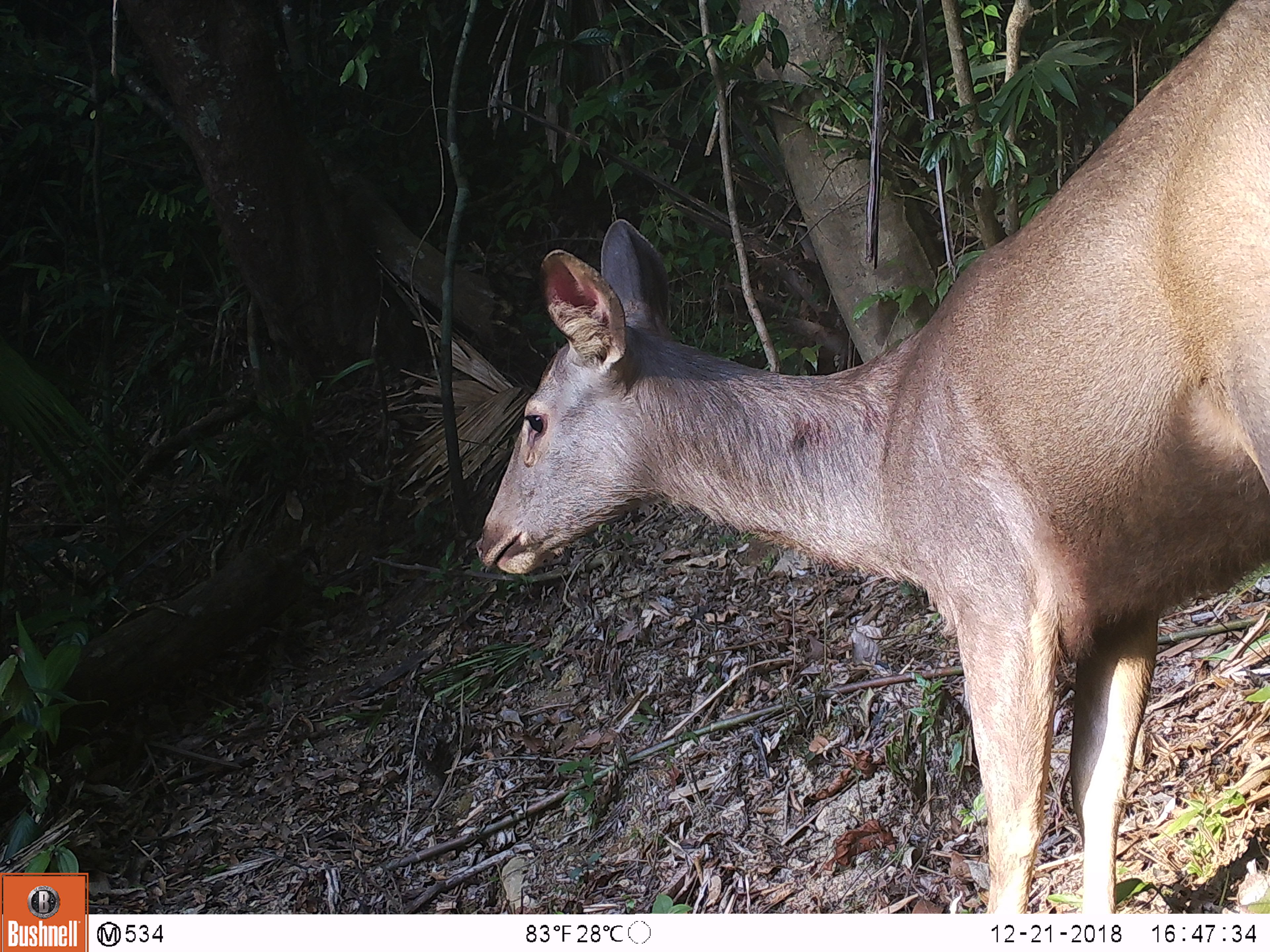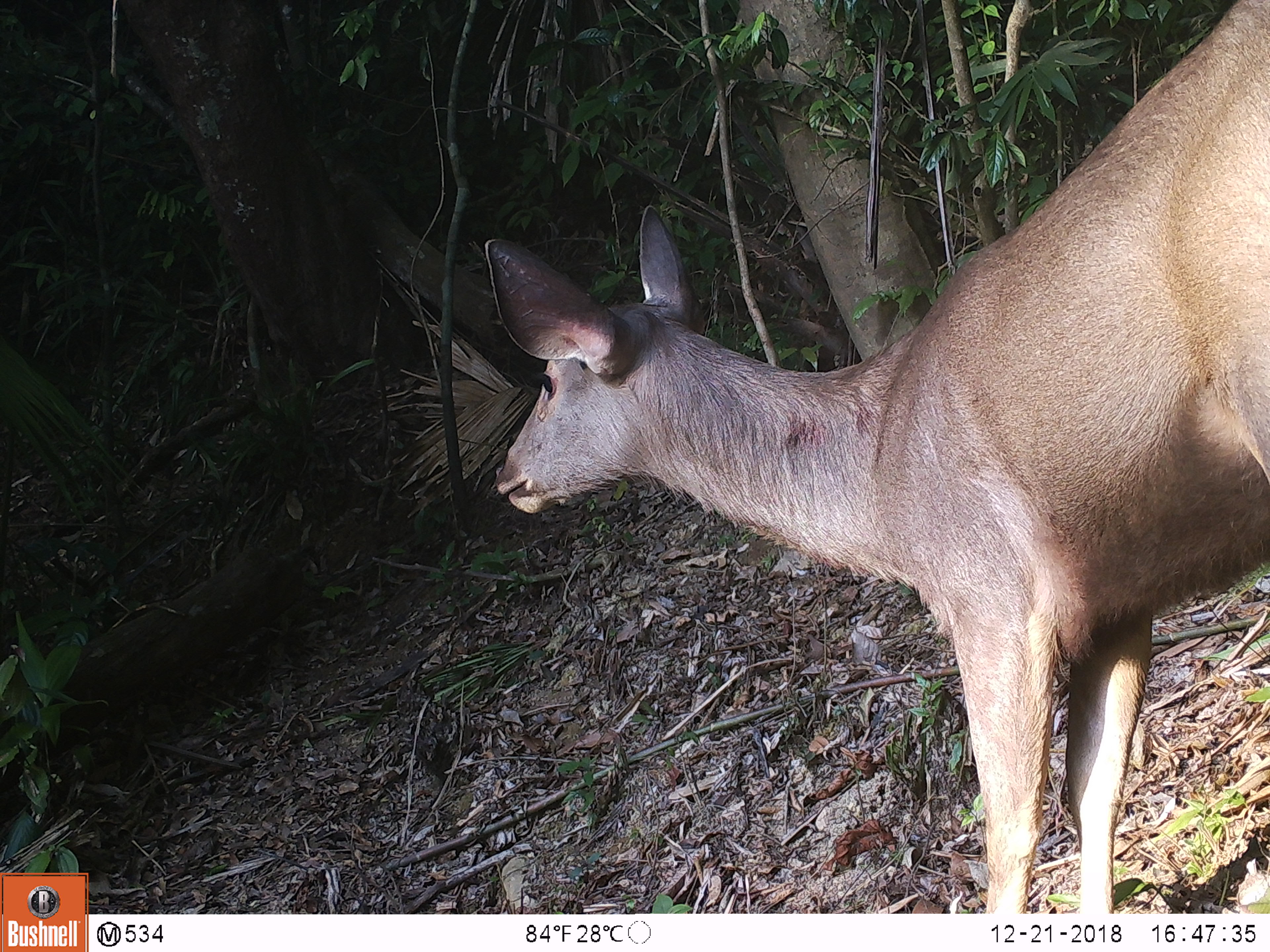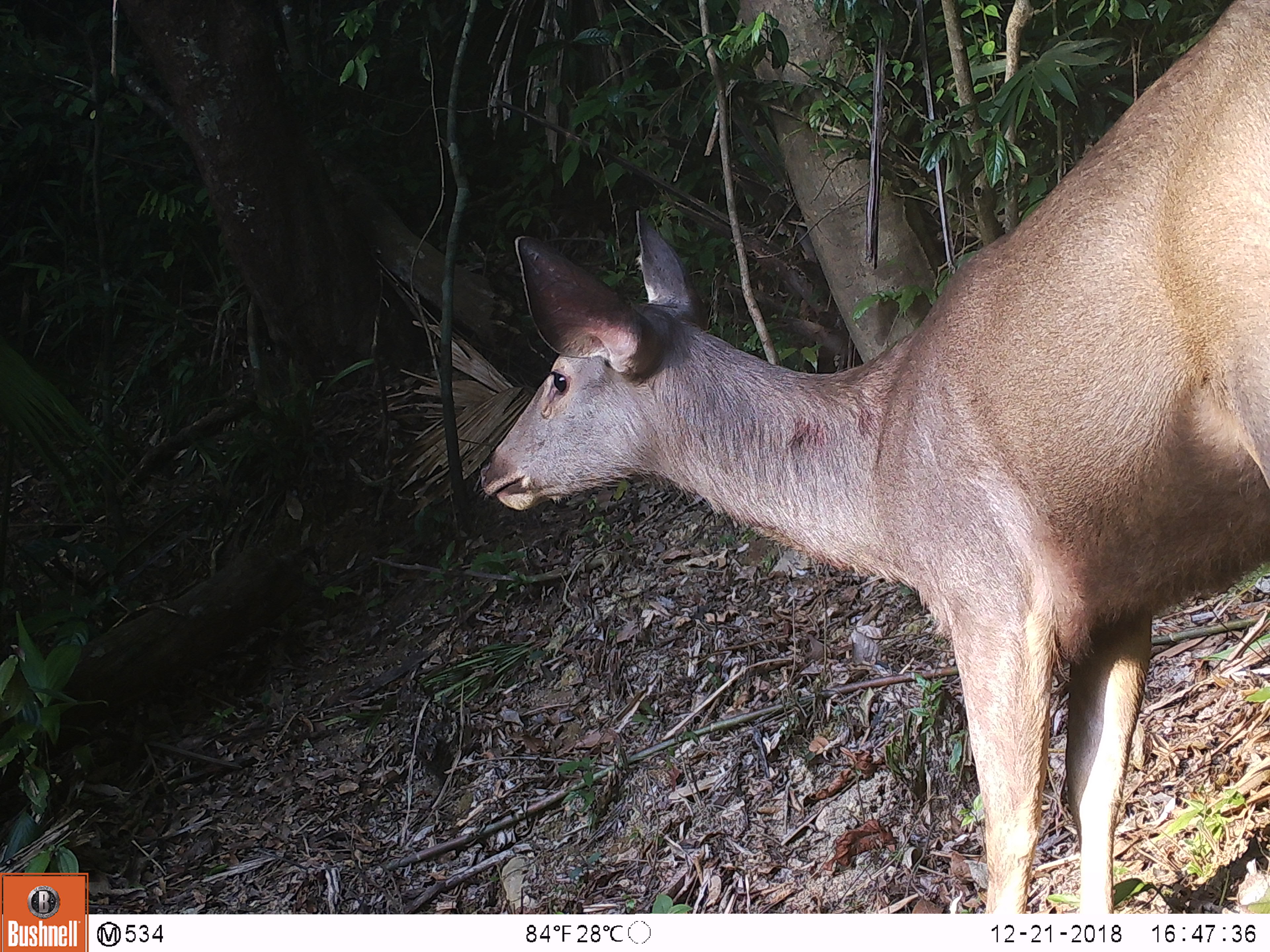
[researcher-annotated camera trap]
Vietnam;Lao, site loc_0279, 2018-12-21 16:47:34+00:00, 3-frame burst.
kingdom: Animalia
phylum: Chordata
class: Mammalia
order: Artiodactyla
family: Cervidae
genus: Rusa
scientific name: Rusa unicolor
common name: sambar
Sambar (Rusa unicolor). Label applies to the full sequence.